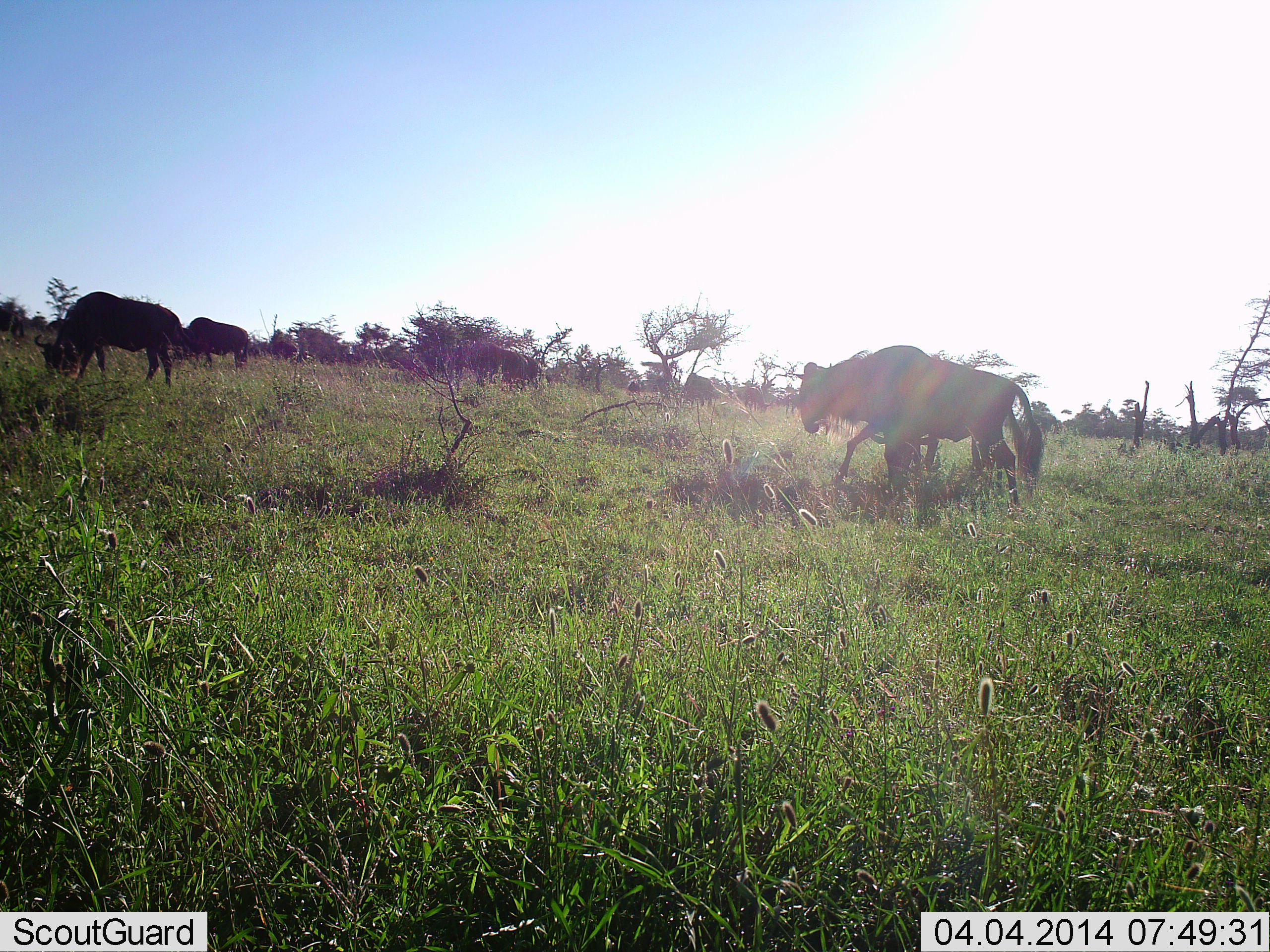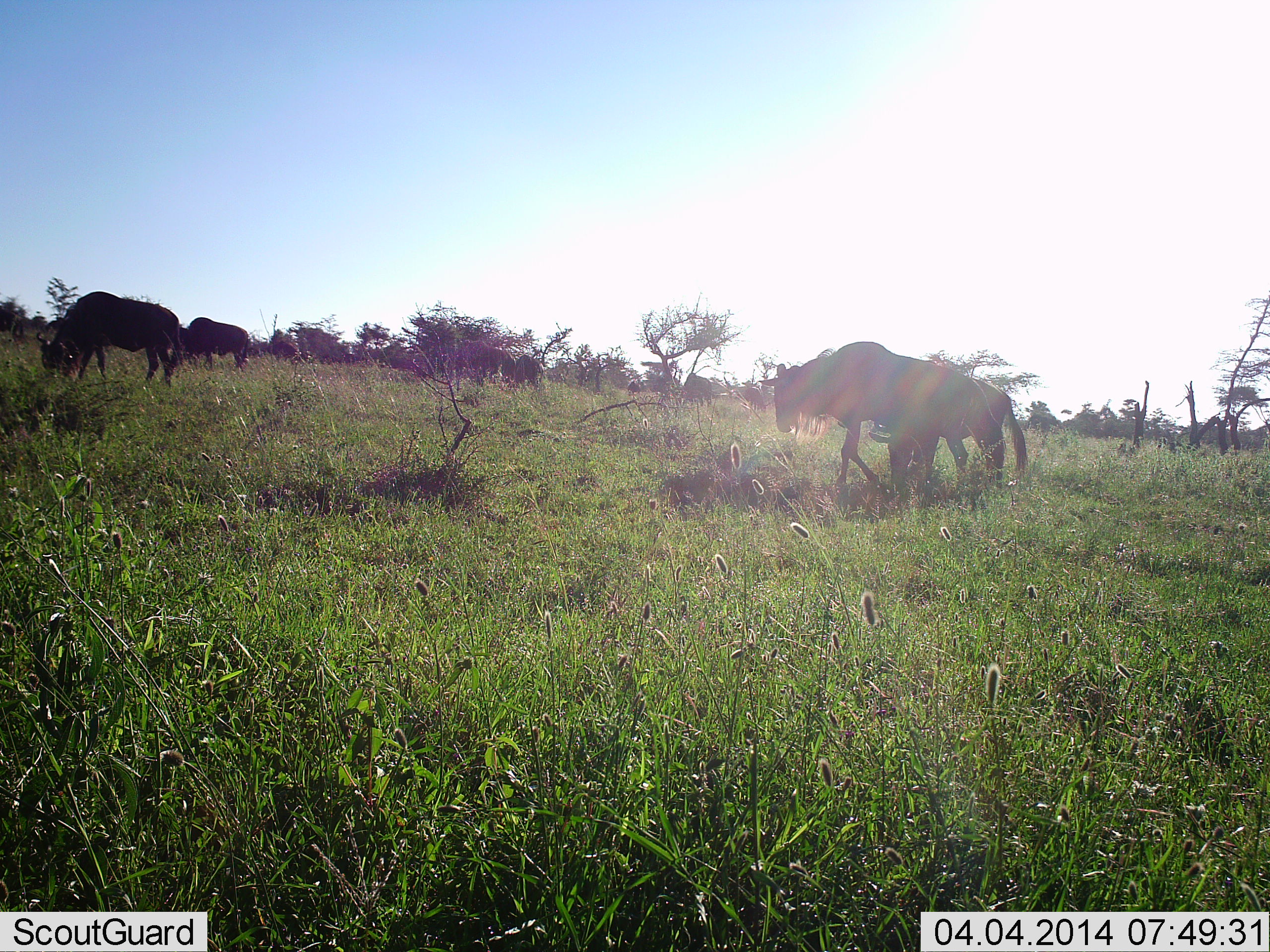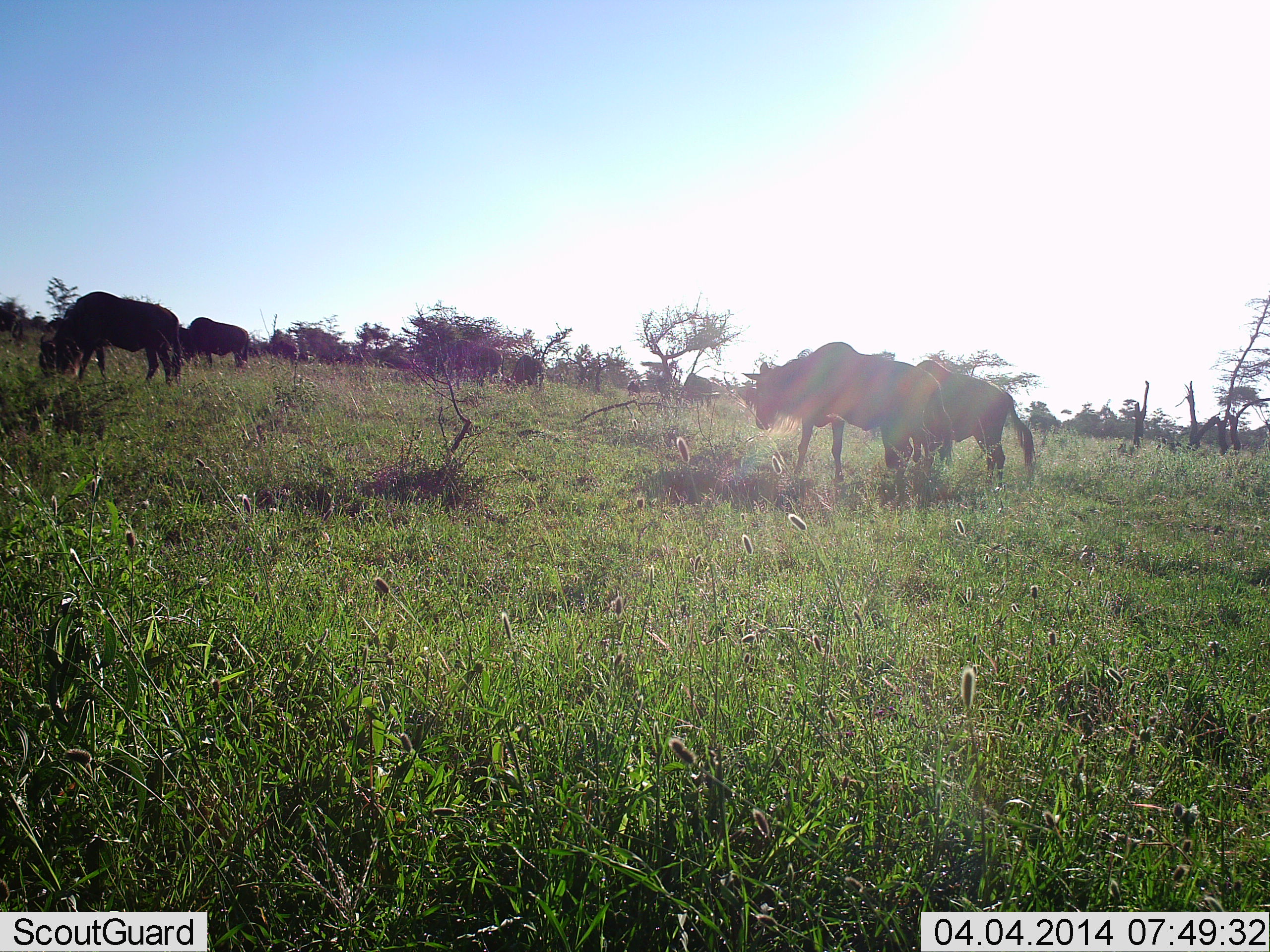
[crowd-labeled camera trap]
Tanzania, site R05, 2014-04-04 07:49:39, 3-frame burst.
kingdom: Animalia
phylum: Chordata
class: Mammalia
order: Artiodactyla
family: Bovidae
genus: Connochaetes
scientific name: Connochaetes taurinus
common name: blue wildebeest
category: wildebeest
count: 5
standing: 70%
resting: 0%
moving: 50%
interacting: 0%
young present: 0%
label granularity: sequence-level